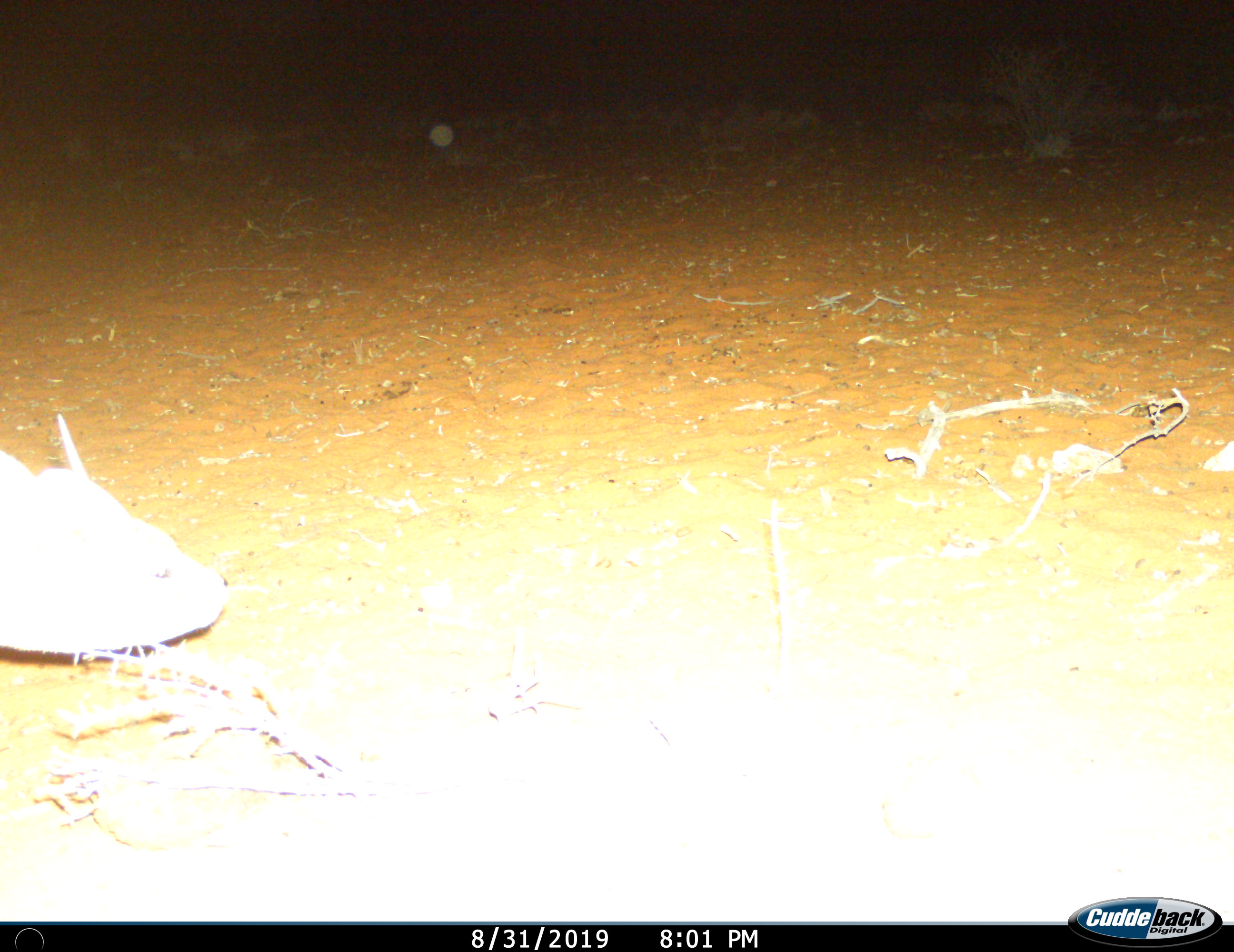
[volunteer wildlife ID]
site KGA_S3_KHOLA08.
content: unidentified animal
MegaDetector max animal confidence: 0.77